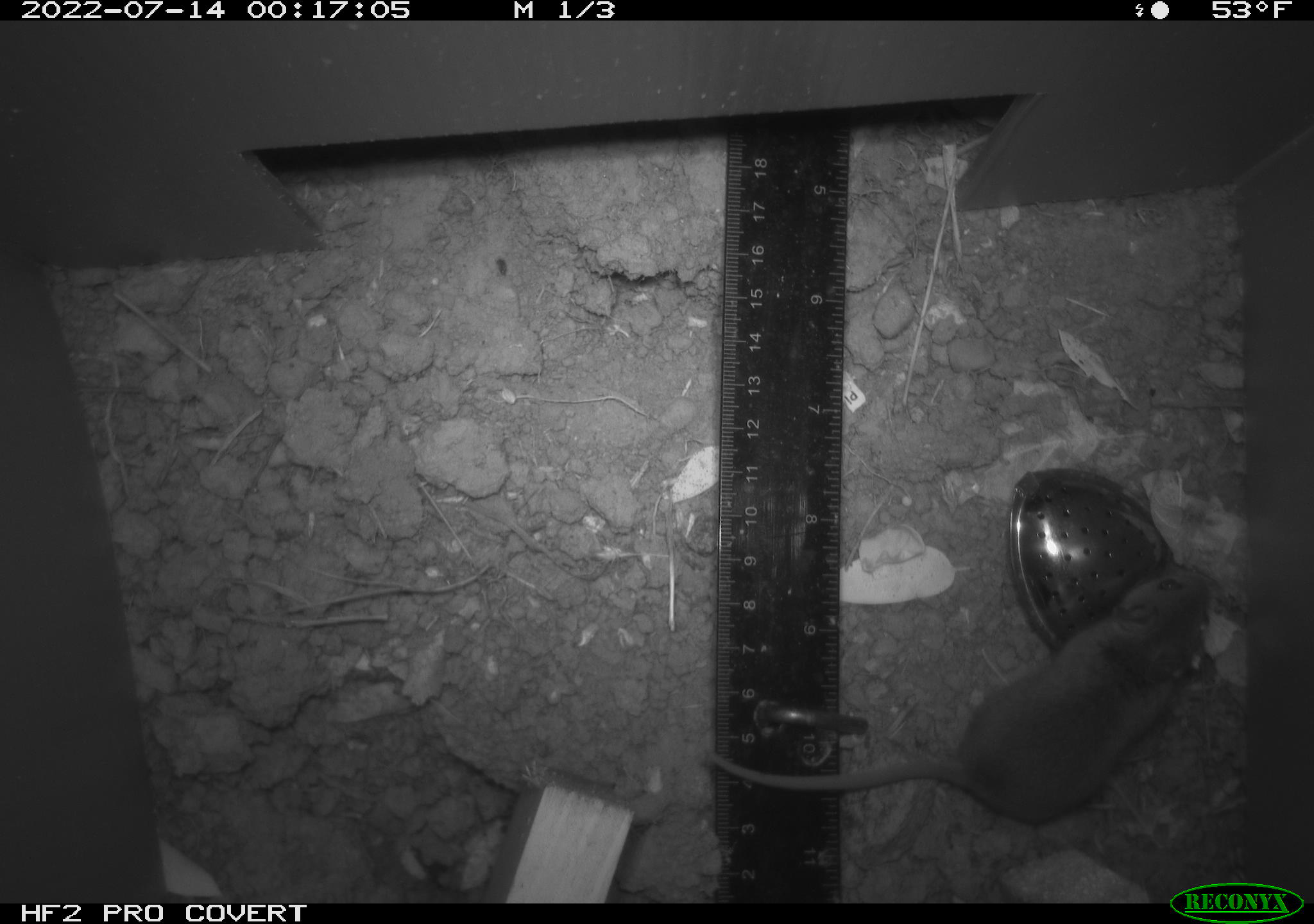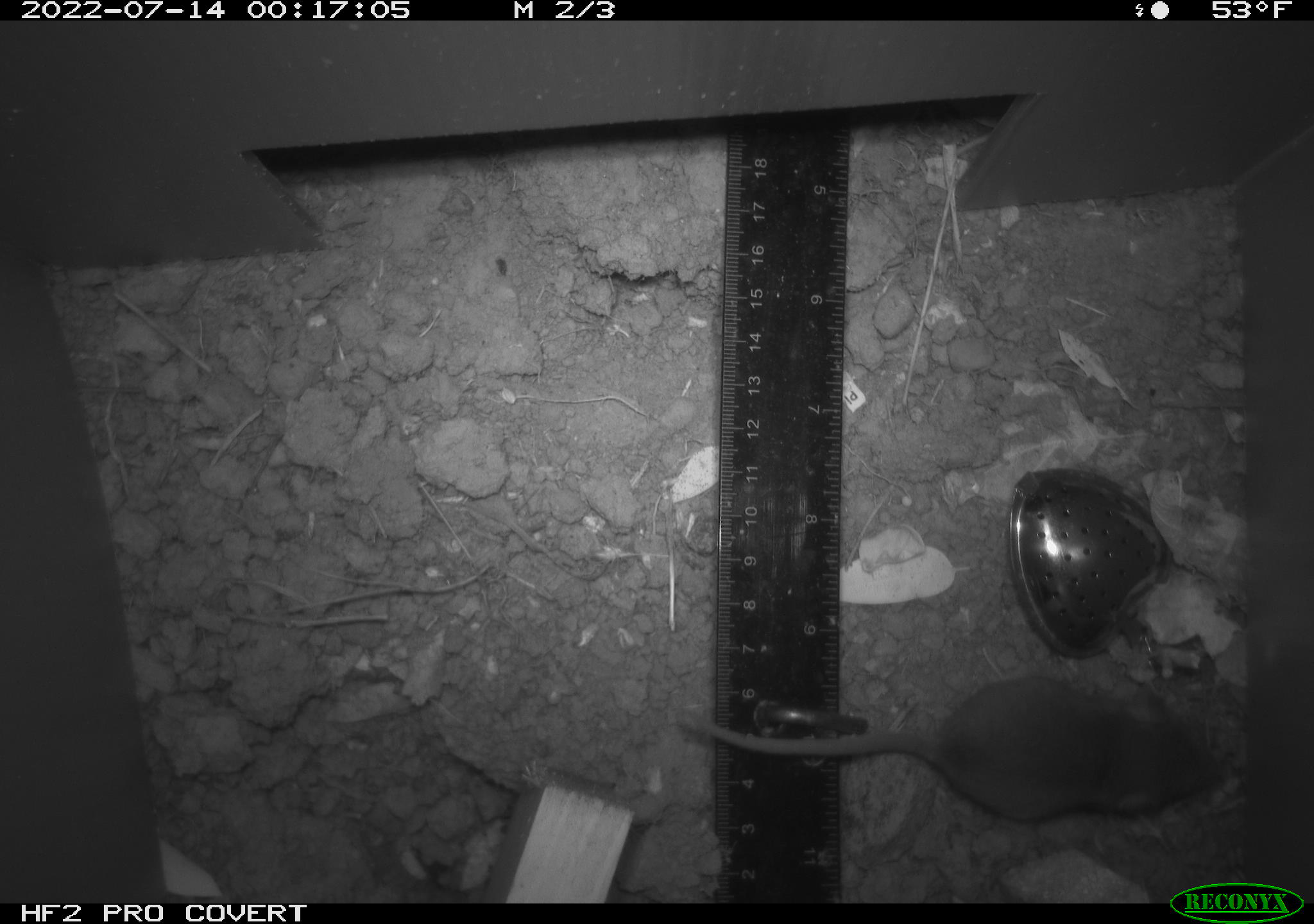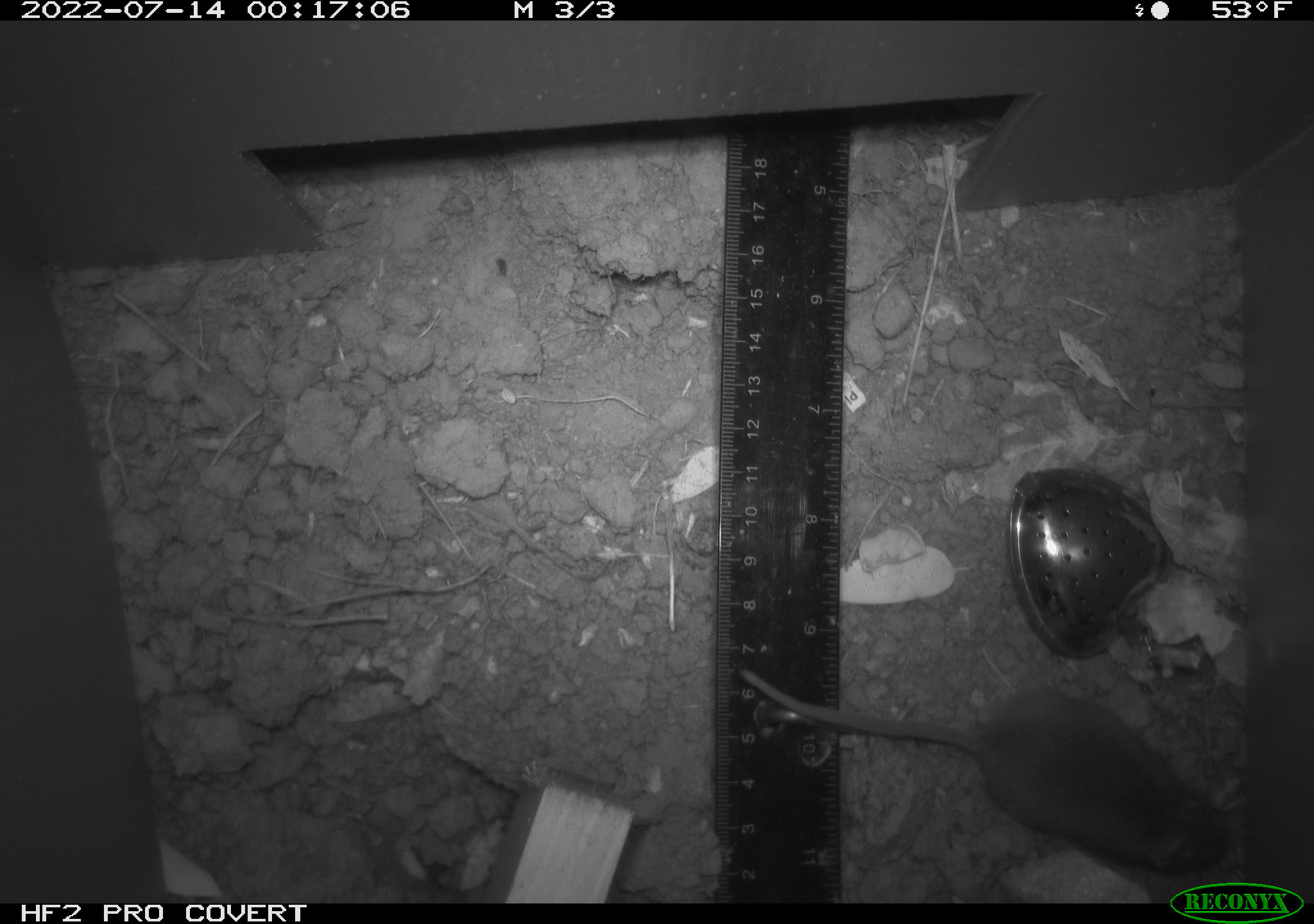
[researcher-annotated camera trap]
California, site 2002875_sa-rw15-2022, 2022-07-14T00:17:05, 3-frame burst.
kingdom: Animalia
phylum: Chordata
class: Mammalia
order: Rodentia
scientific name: Rodentia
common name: mouse species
Mouse species (Rodentia).